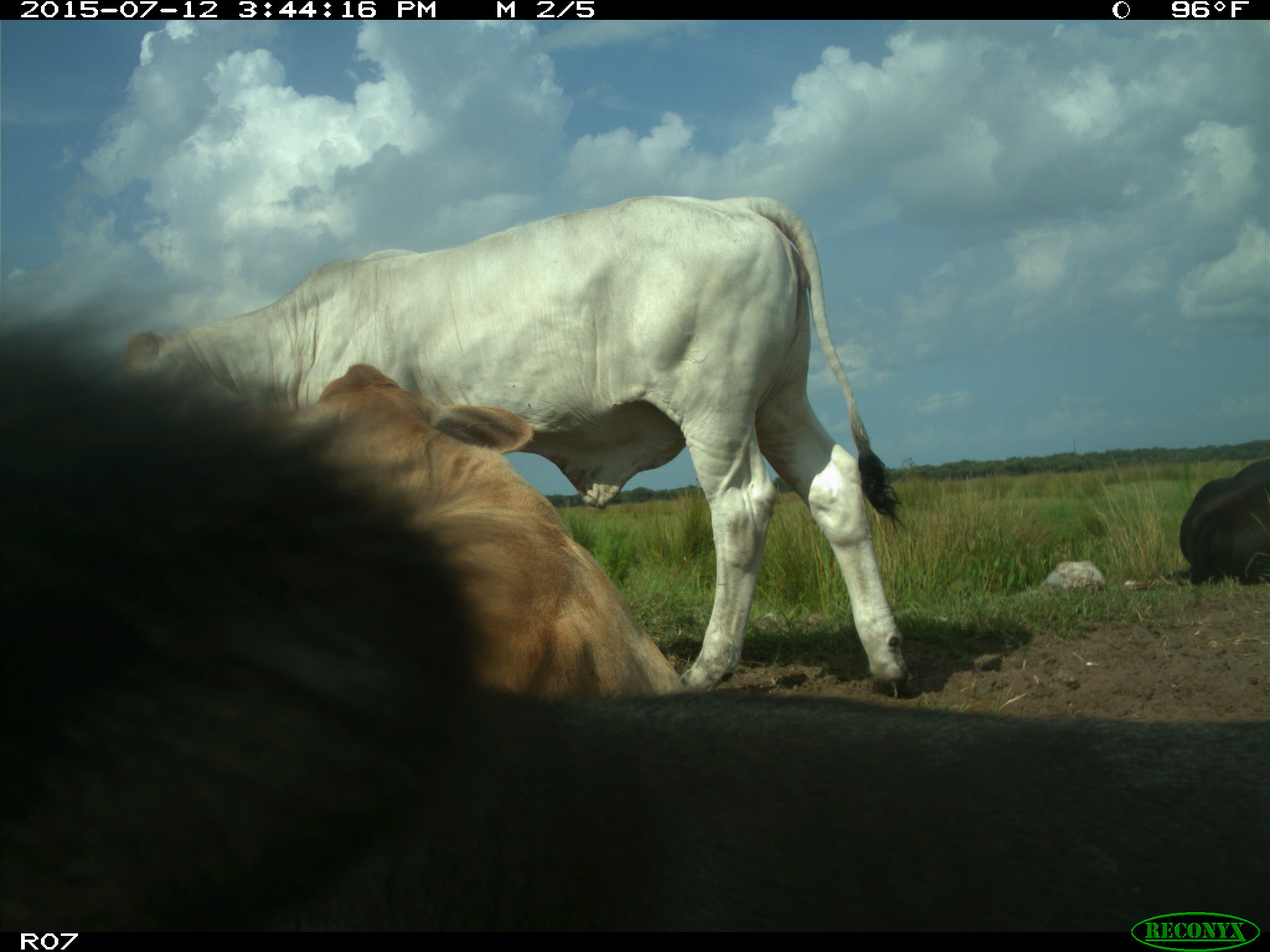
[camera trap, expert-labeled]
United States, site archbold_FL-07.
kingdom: Animalia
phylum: Chordata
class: Mammalia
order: Artiodactyla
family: Bovidae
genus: Bos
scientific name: Bos taurus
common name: domestic cow